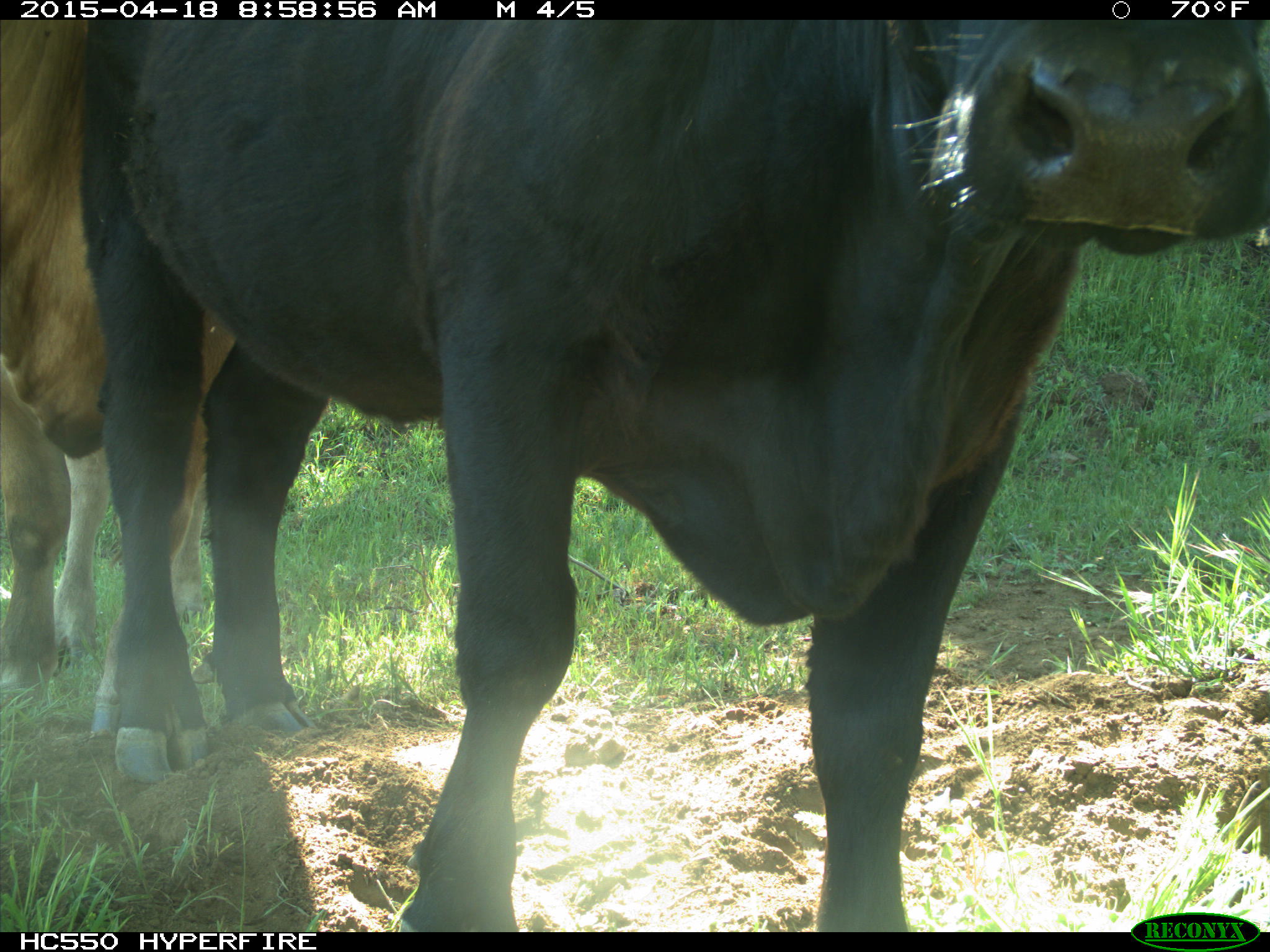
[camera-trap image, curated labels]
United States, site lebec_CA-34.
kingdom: Animalia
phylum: Chordata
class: Mammalia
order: Artiodactyla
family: Bovidae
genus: Bos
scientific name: Bos taurus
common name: domestic cow